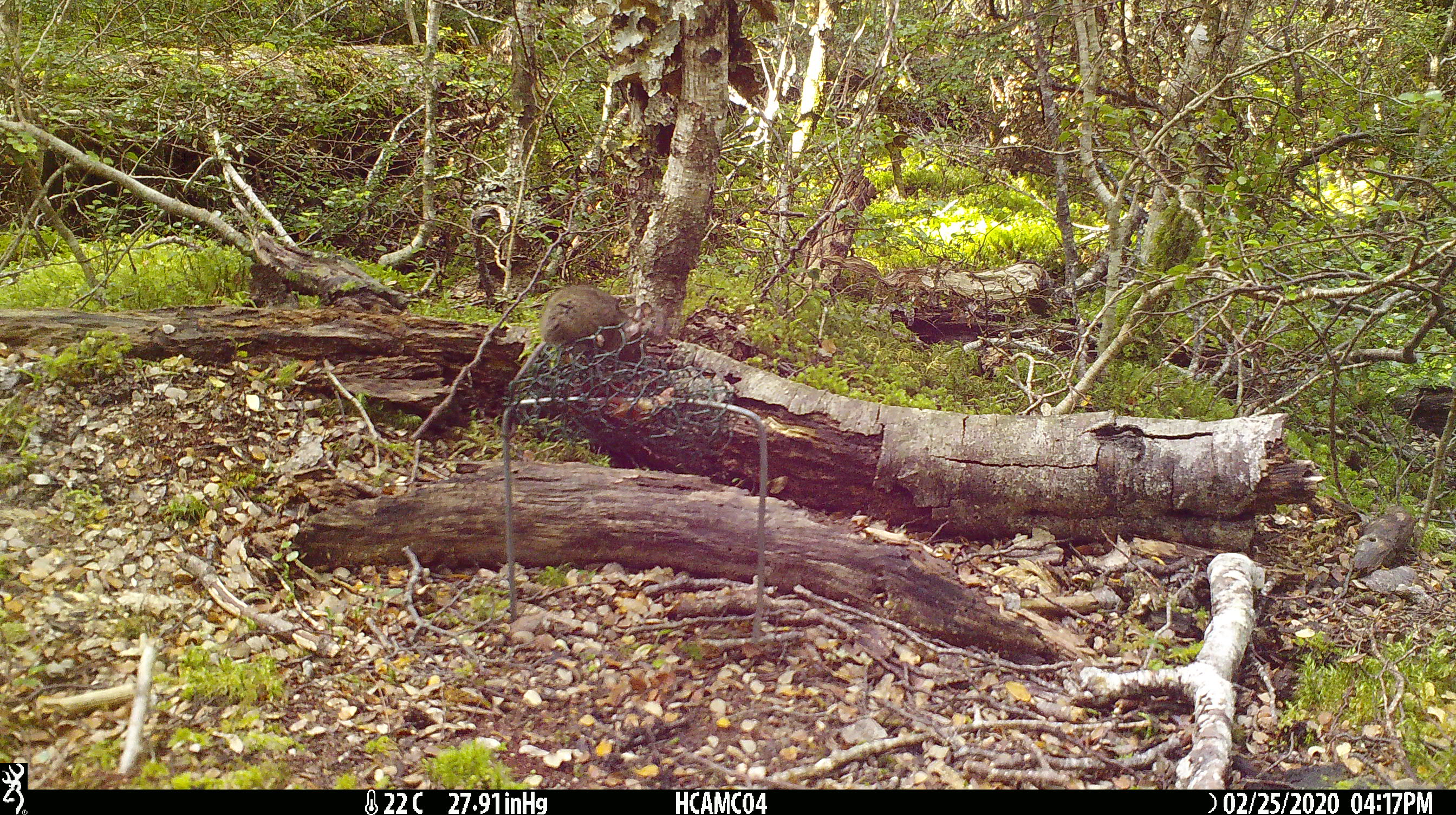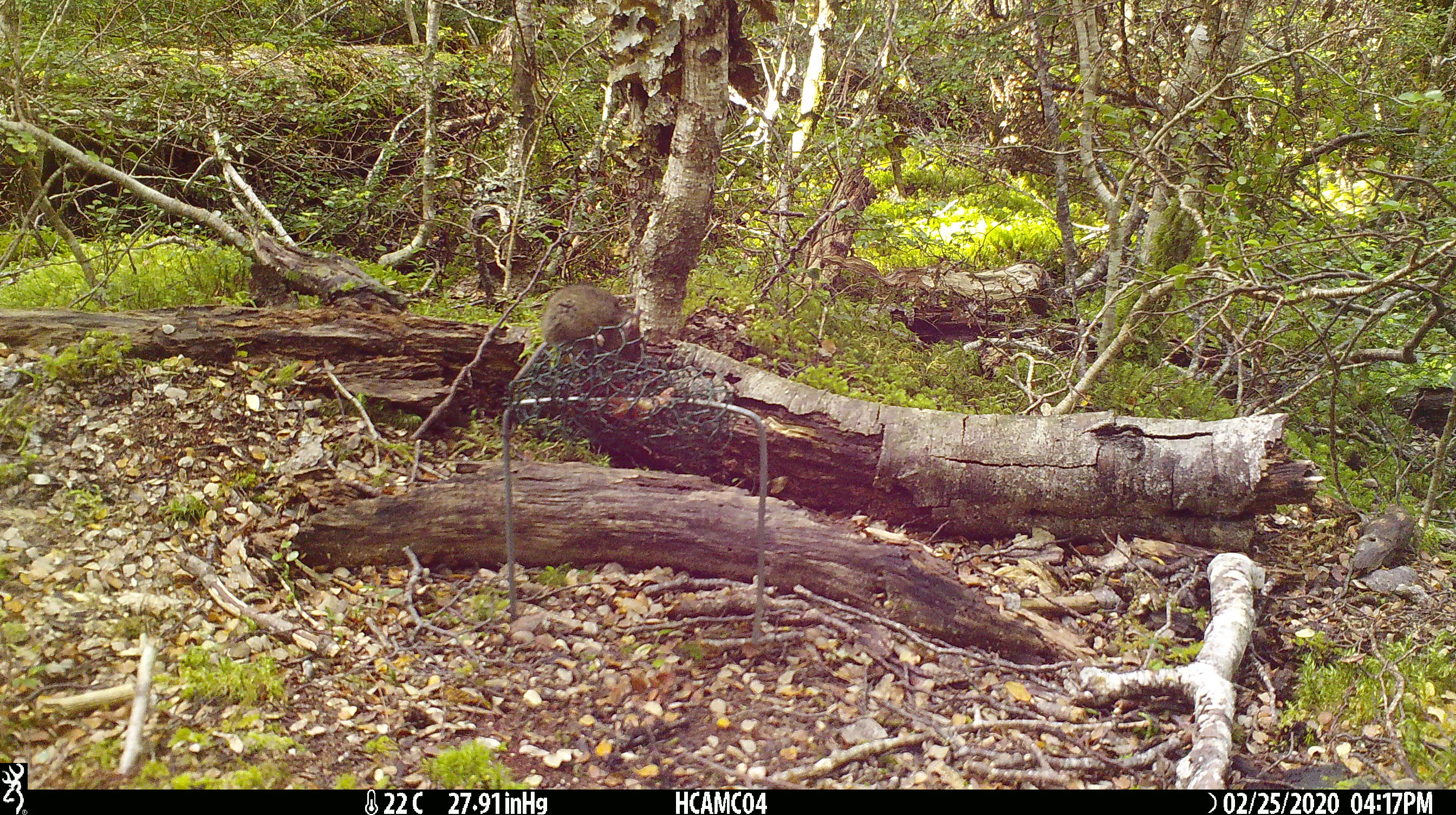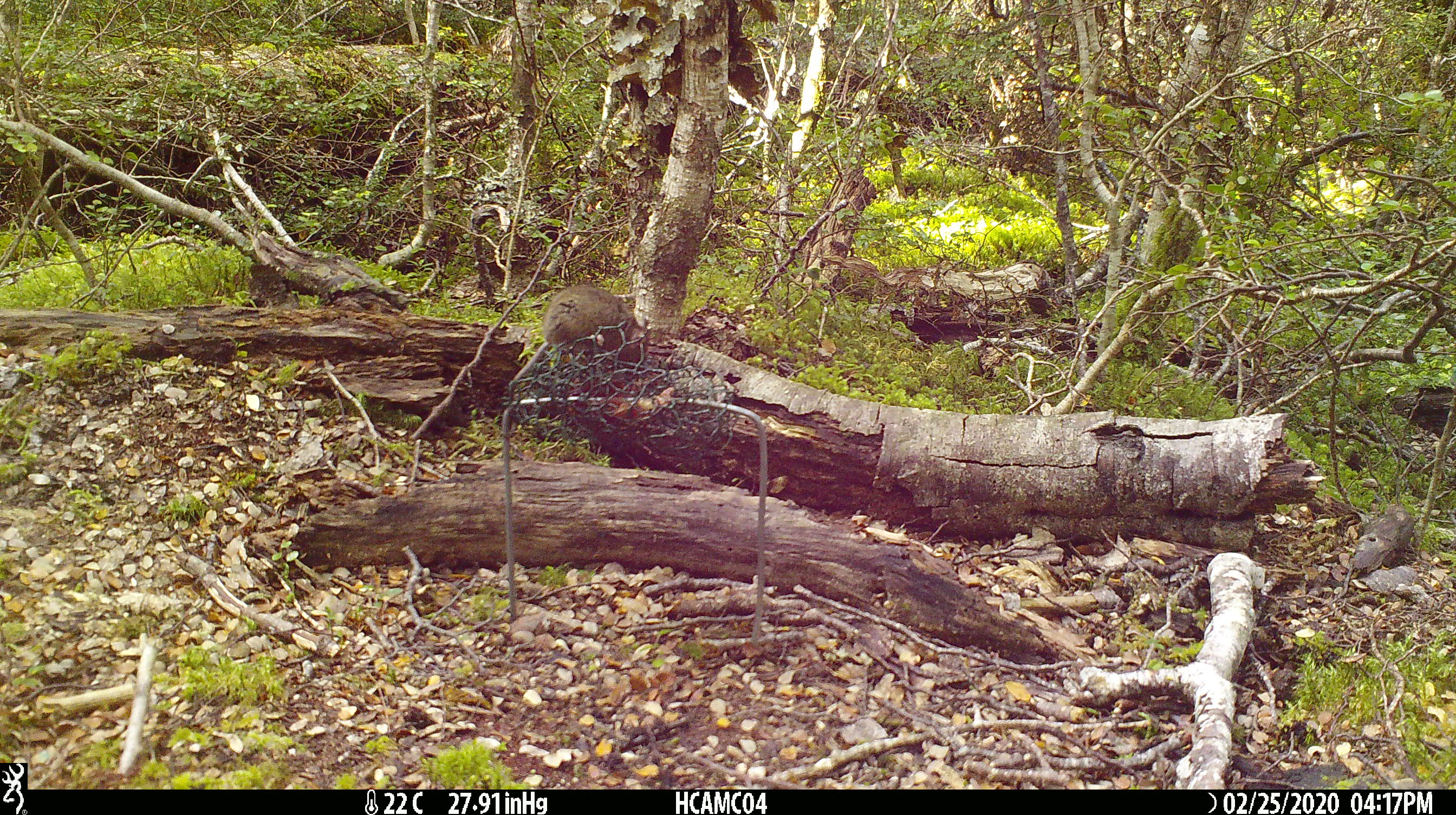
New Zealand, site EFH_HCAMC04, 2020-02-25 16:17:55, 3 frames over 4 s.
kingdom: Animalia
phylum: Chordata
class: Mammalia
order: Rodentia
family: Muridae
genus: Mus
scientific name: Mus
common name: mouse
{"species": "mouse (Mus)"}